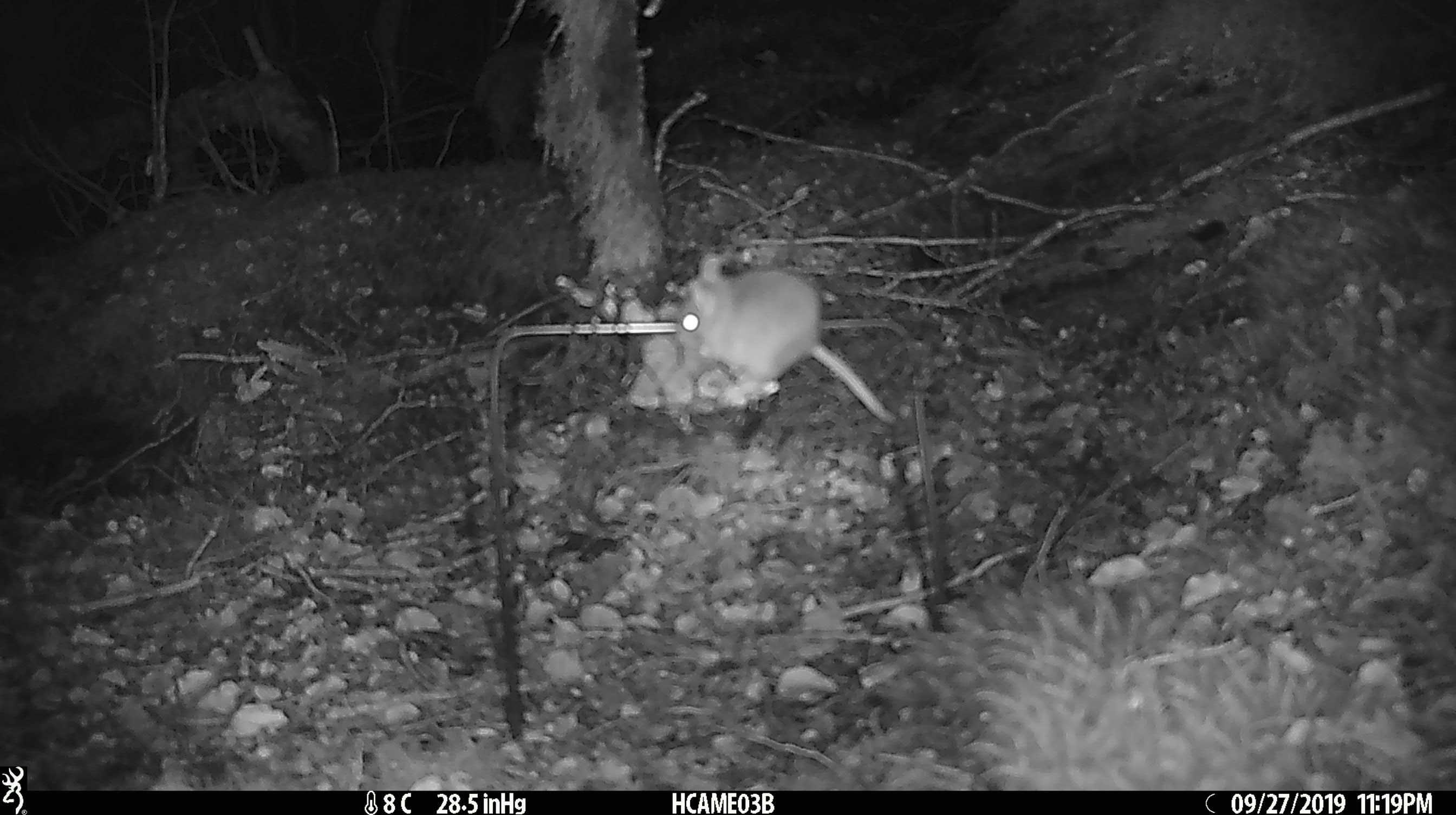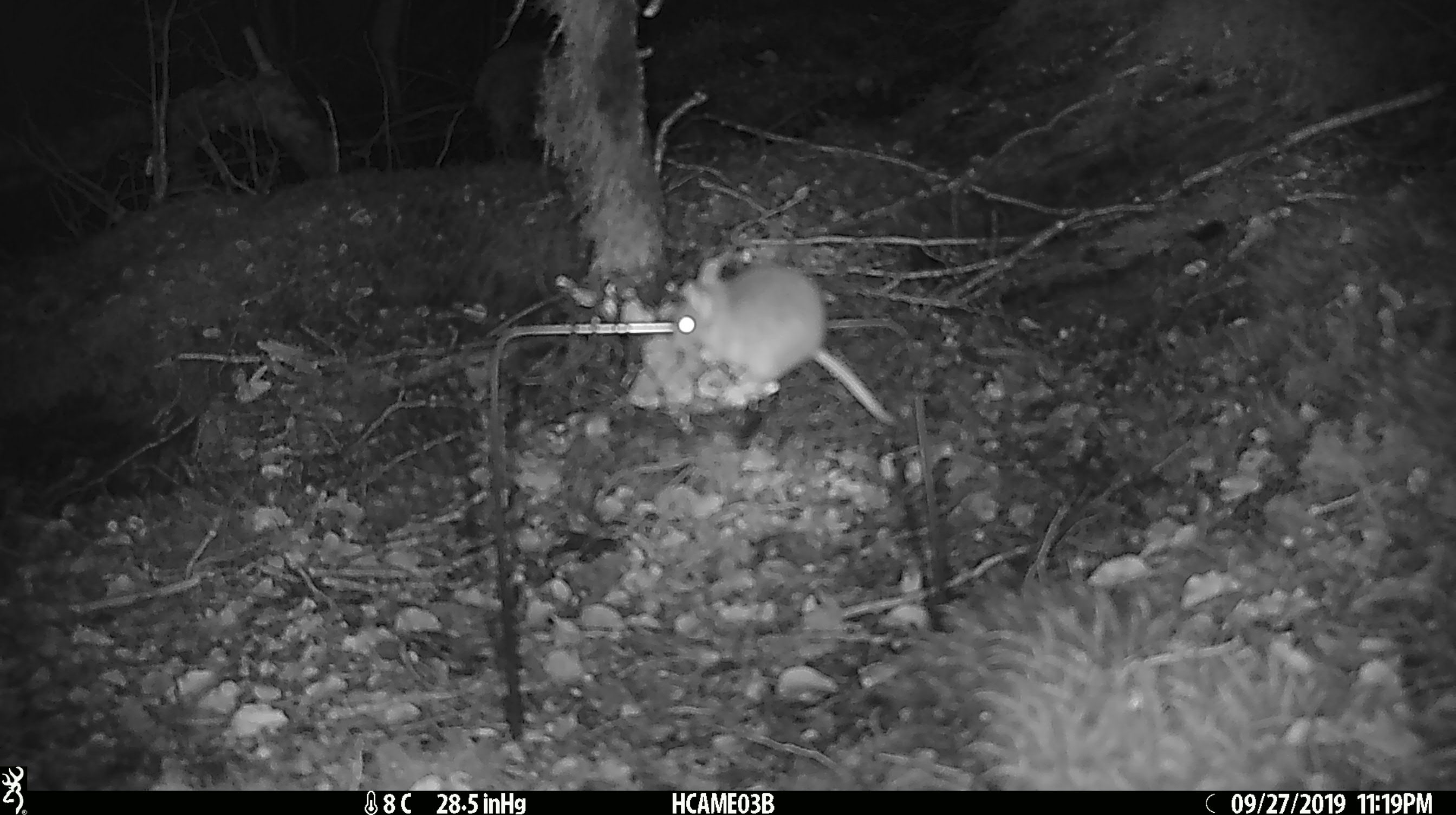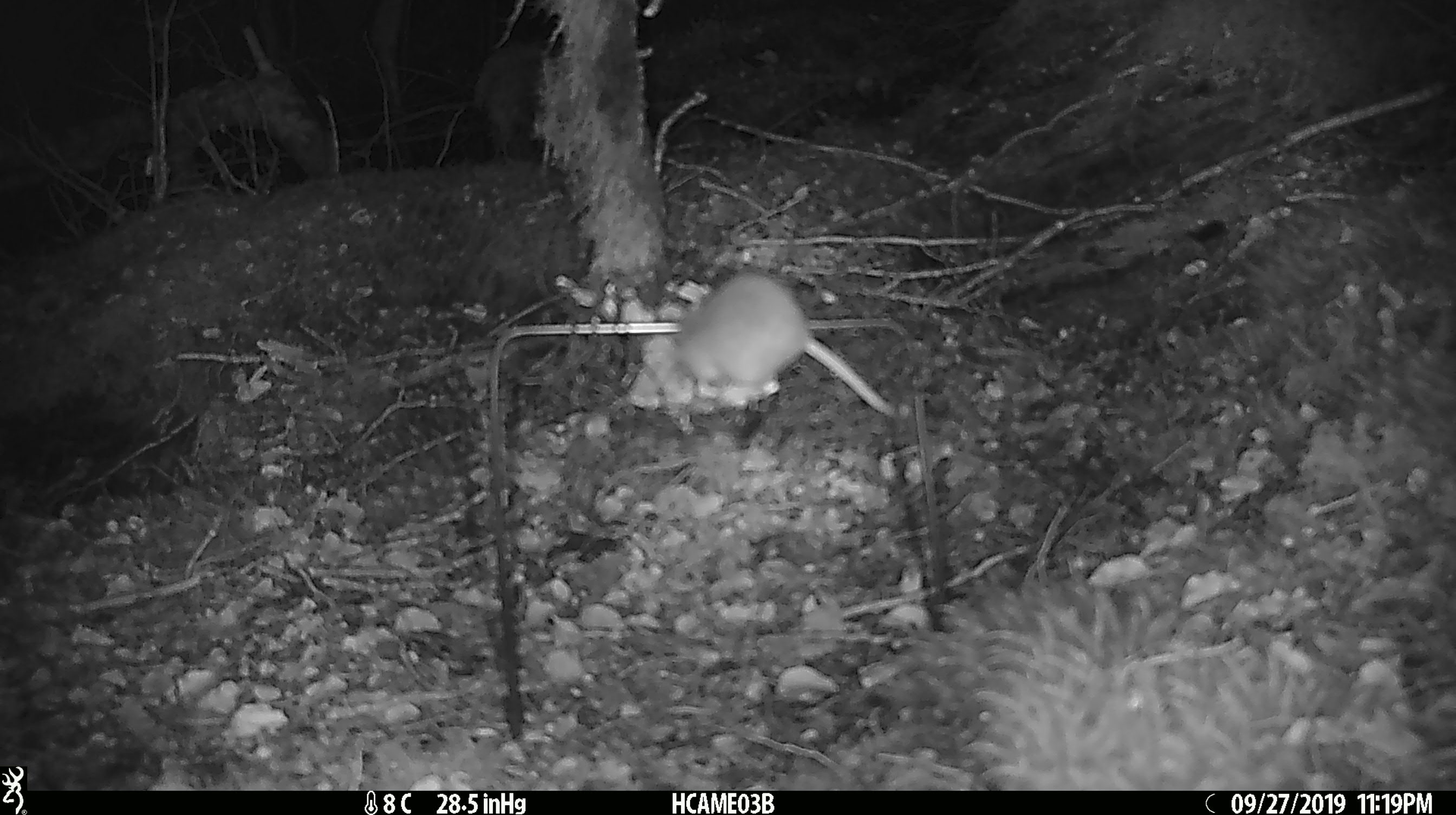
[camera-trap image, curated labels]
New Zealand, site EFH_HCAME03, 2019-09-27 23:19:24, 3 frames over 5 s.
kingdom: Animalia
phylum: Chordata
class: Mammalia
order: Rodentia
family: Muridae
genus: Mus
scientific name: Mus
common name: mouse